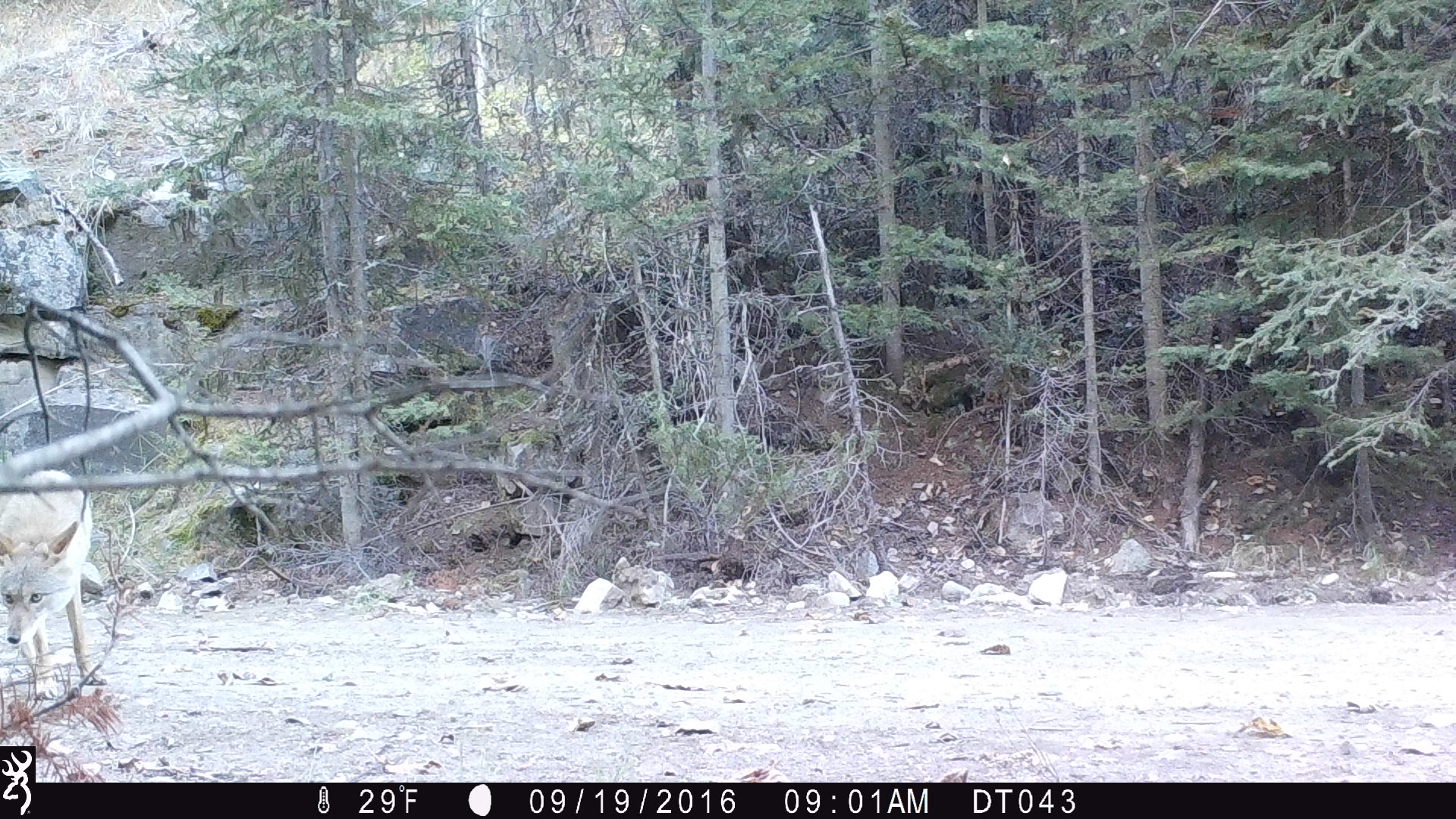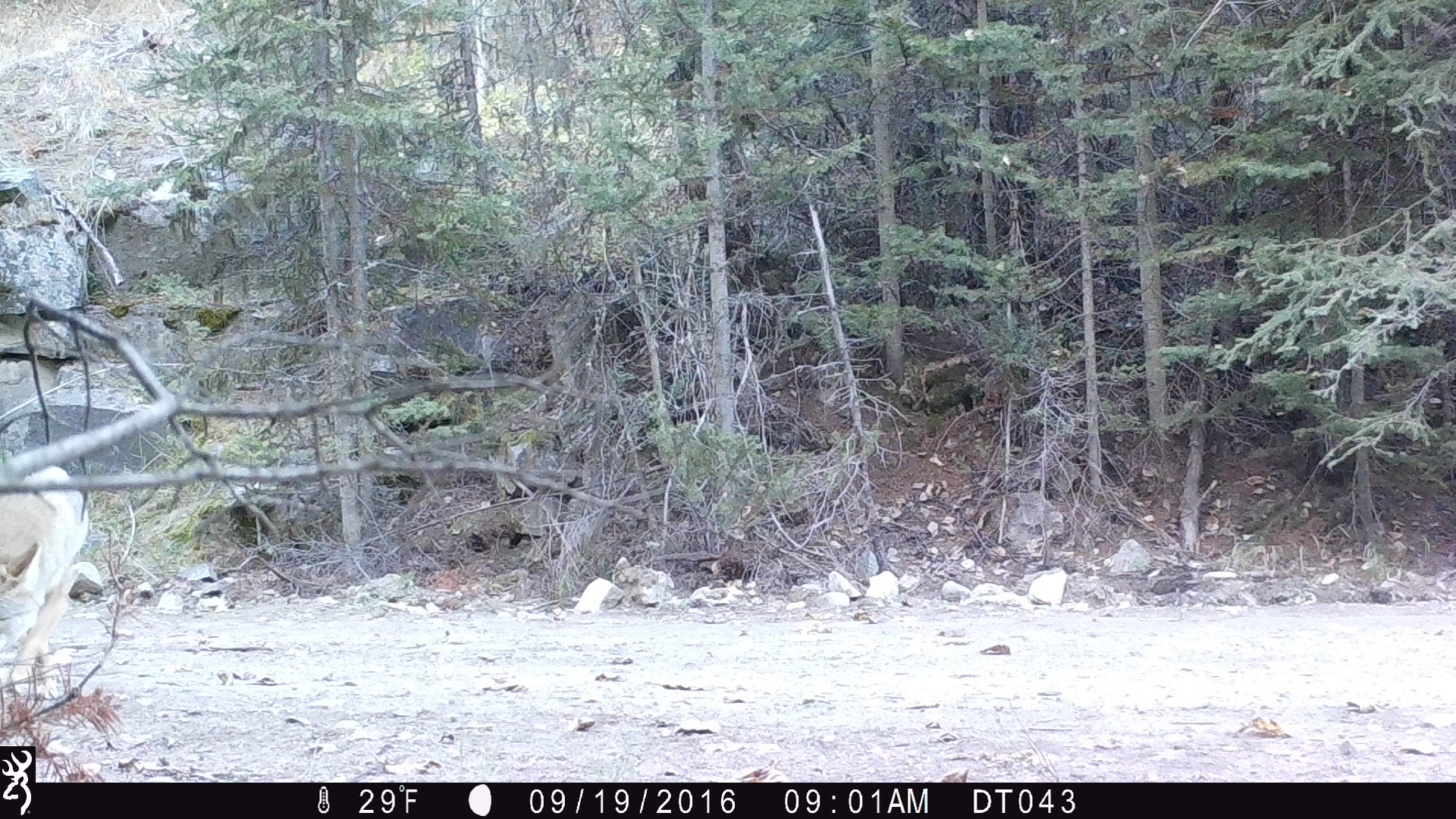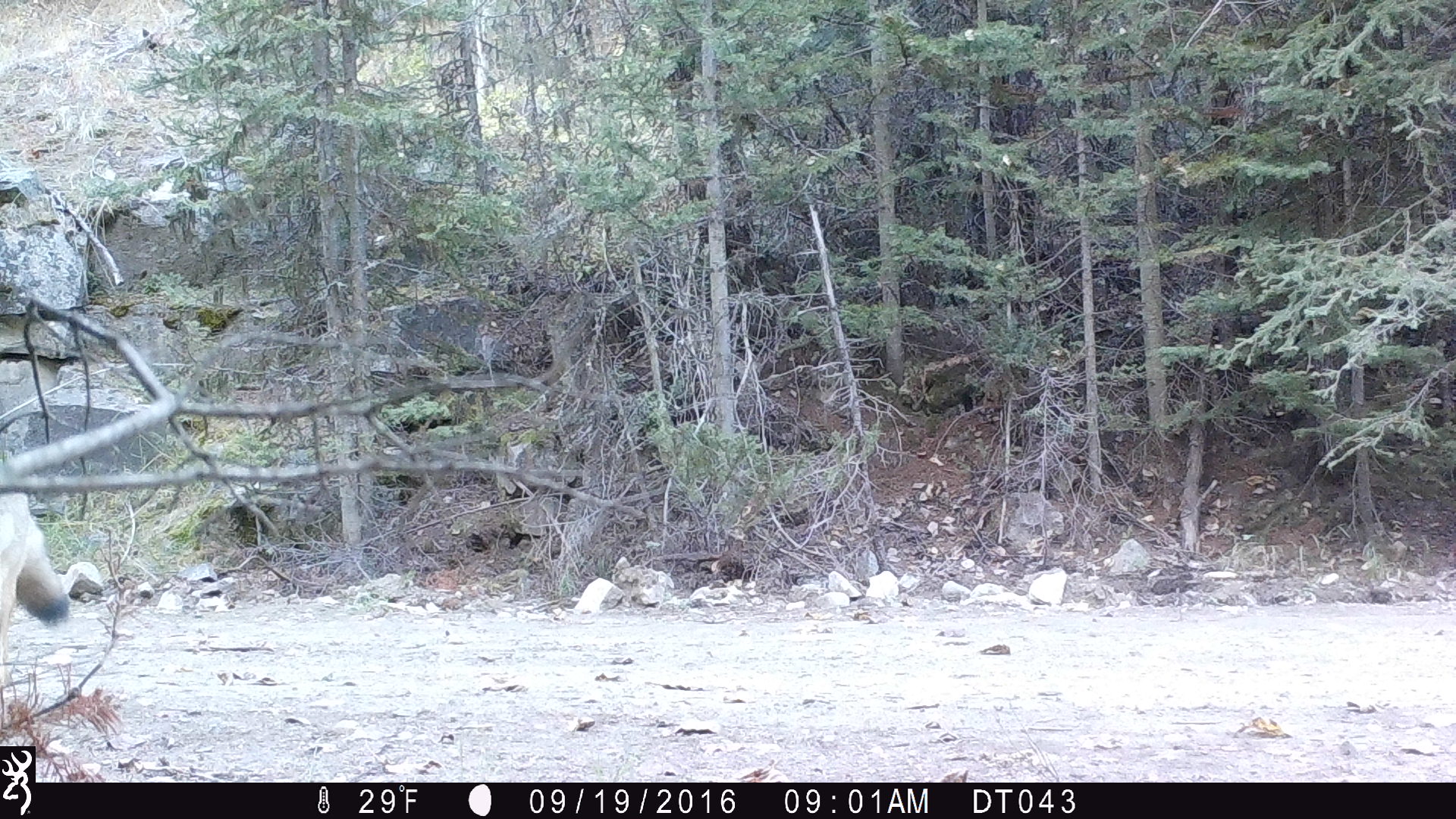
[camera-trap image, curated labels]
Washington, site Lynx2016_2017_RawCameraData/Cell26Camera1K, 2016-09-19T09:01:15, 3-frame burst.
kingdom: Animalia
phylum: Chordata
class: Mammalia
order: Carnivora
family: Canidae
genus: Canis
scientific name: Canis latrans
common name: coyote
Canis latrans (coyote). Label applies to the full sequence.